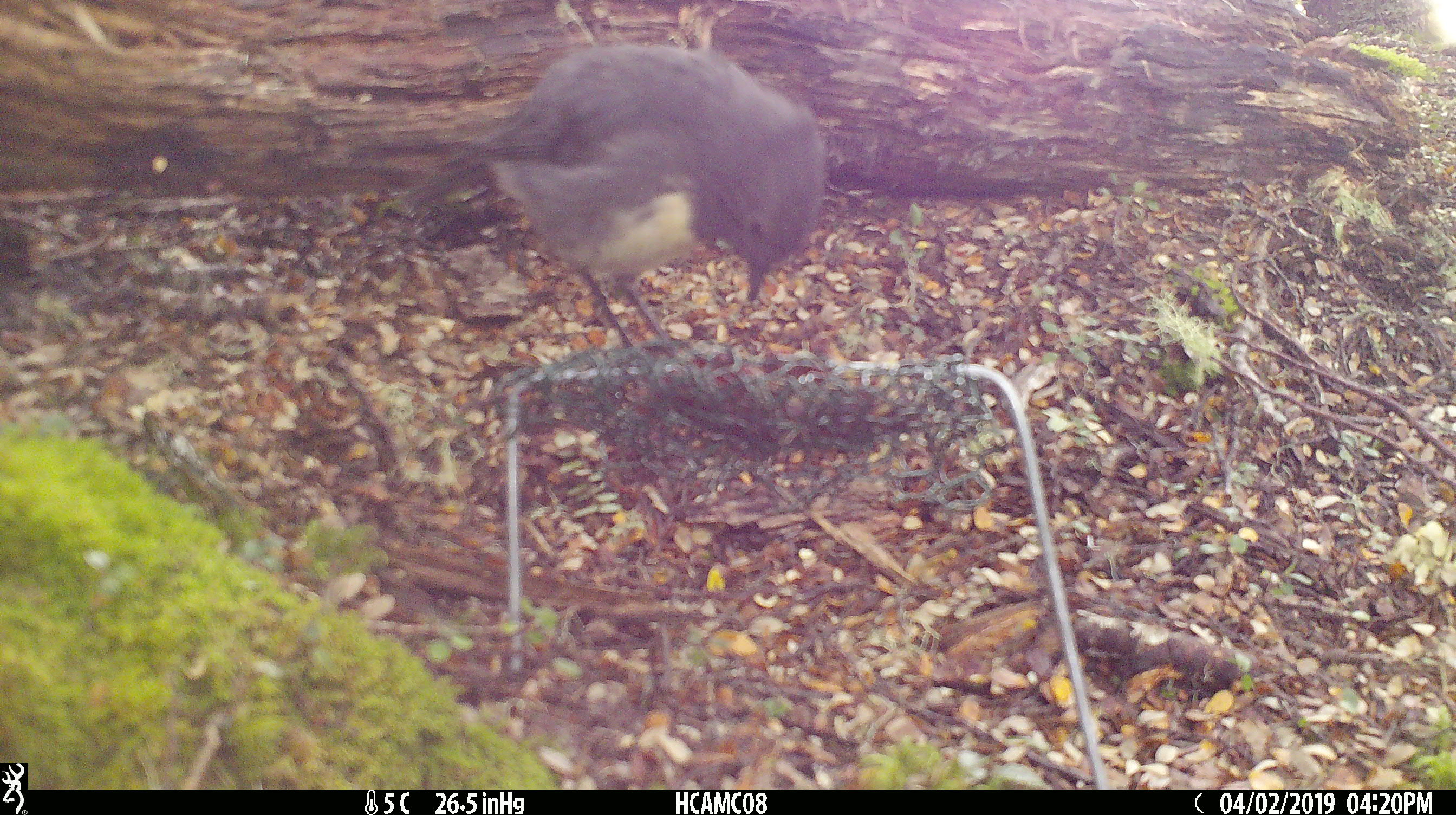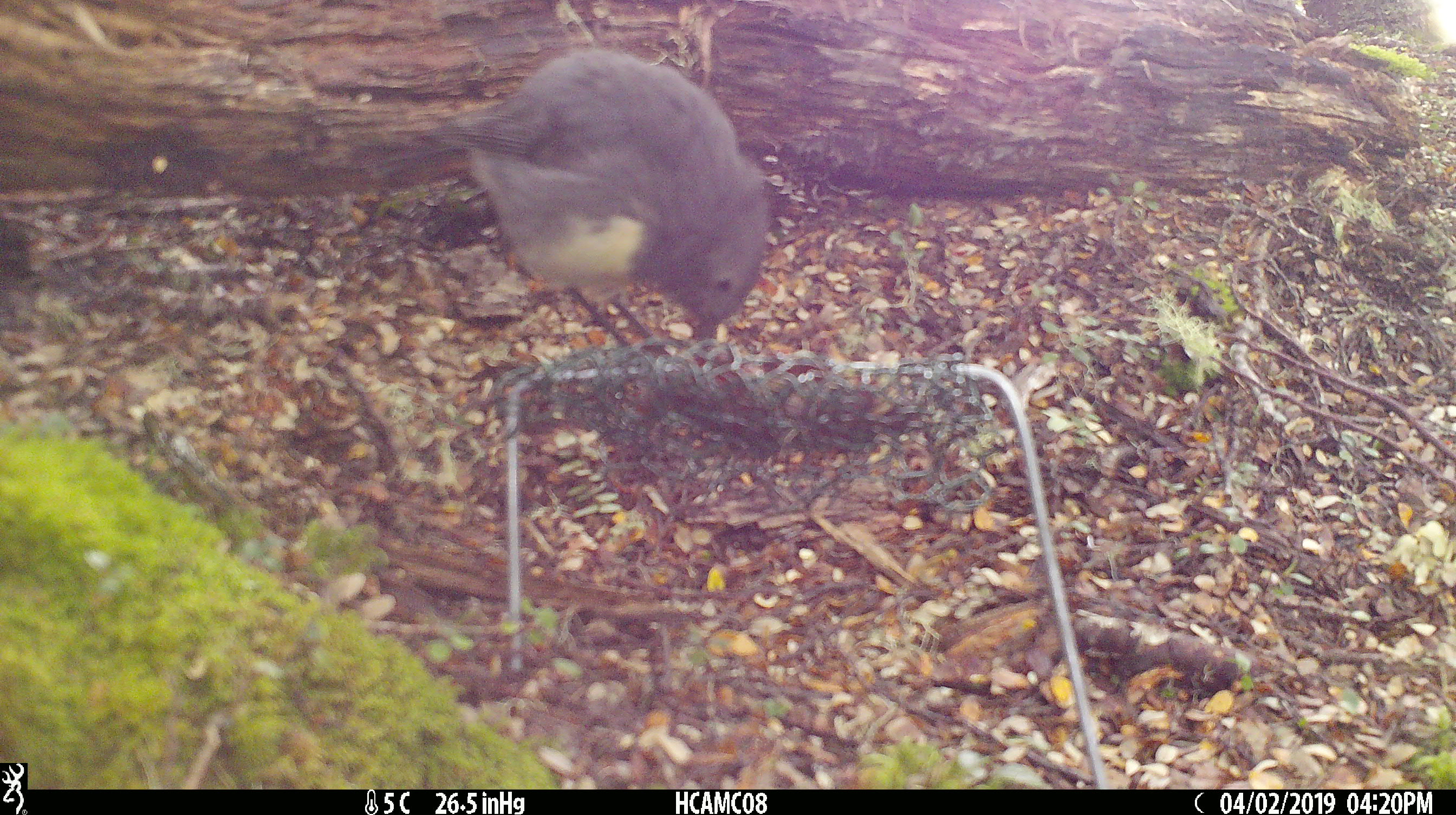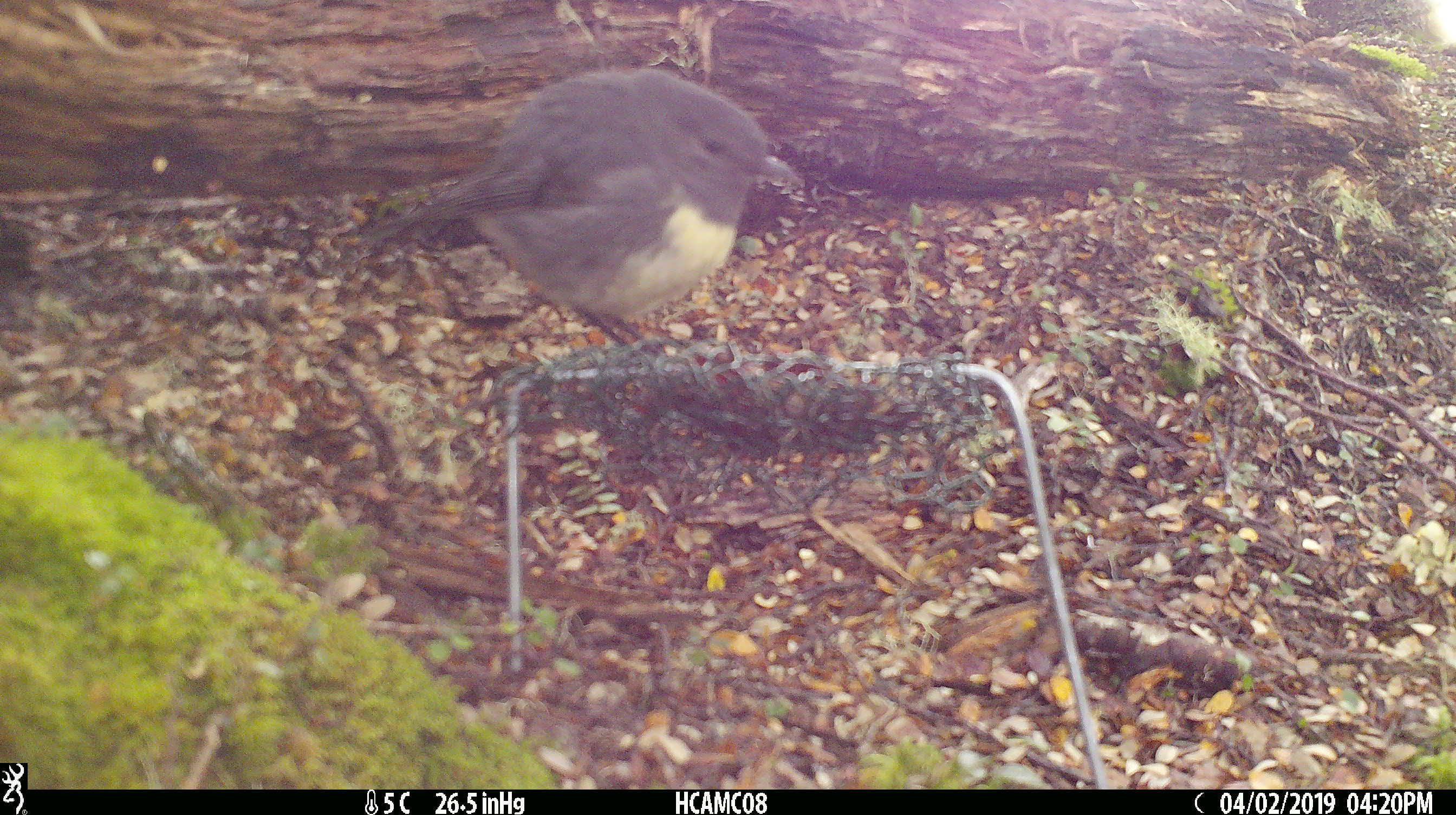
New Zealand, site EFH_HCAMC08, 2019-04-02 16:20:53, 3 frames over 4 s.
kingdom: Animalia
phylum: Chordata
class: Aves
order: Passeriformes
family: Petroicidae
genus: Petroica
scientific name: Petroica australis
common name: new zealand robin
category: robin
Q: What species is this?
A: Robin (new zealand robin) (Petroica australis).